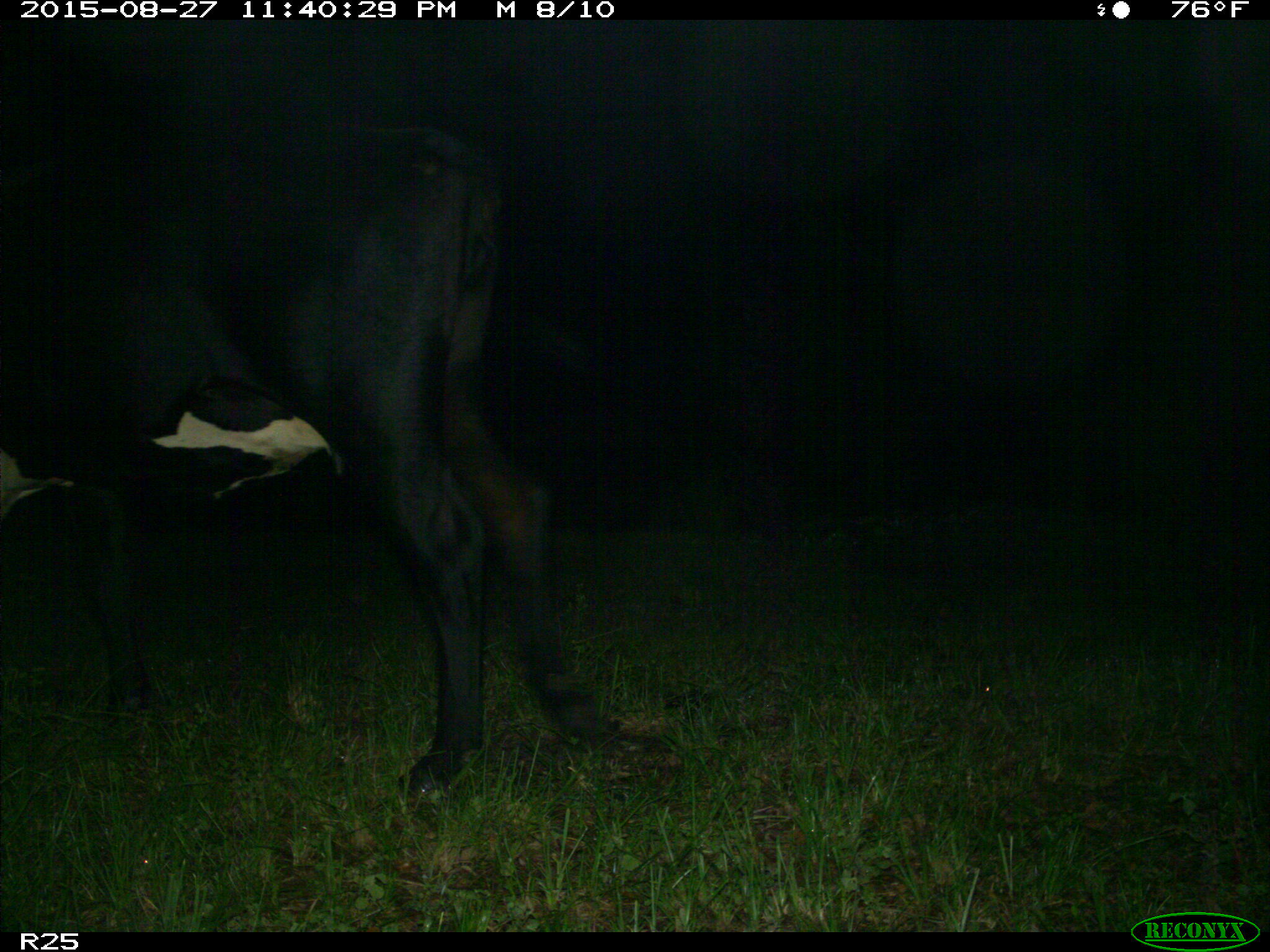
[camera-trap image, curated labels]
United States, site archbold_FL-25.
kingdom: Animalia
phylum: Chordata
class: Mammalia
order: Artiodactyla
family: Bovidae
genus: Bos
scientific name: Bos taurus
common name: domestic cow